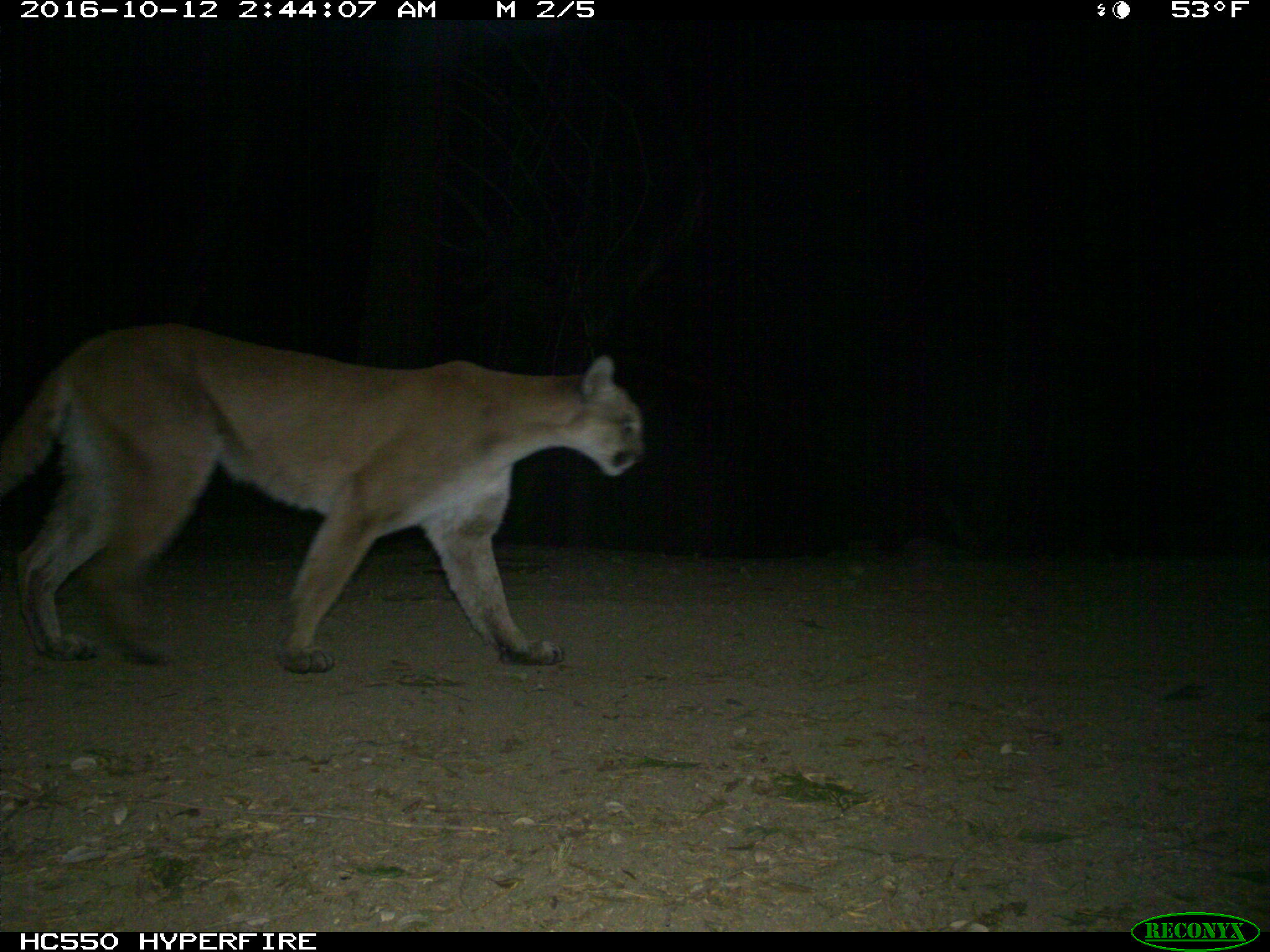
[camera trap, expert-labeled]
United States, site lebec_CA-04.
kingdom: Animalia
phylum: Chordata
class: Mammalia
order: Carnivora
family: Felidae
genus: Puma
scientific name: Puma concolor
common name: mountain lion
Puma concolor (mountain lion).